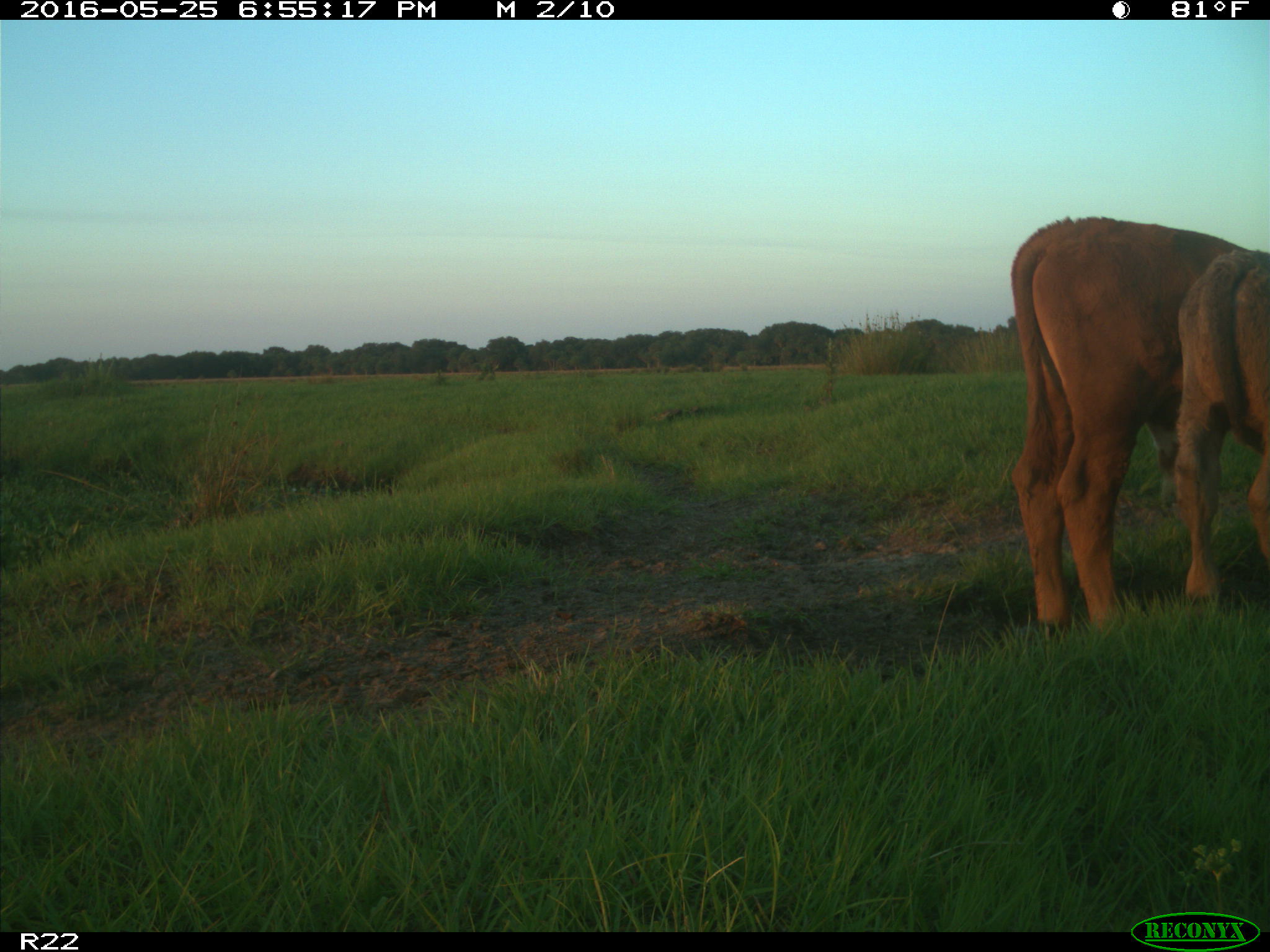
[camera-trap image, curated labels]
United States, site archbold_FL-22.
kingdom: Animalia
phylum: Chordata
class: Mammalia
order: Artiodactyla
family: Bovidae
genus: Bos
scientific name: Bos taurus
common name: domestic cow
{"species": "Bos taurus (domestic cow)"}